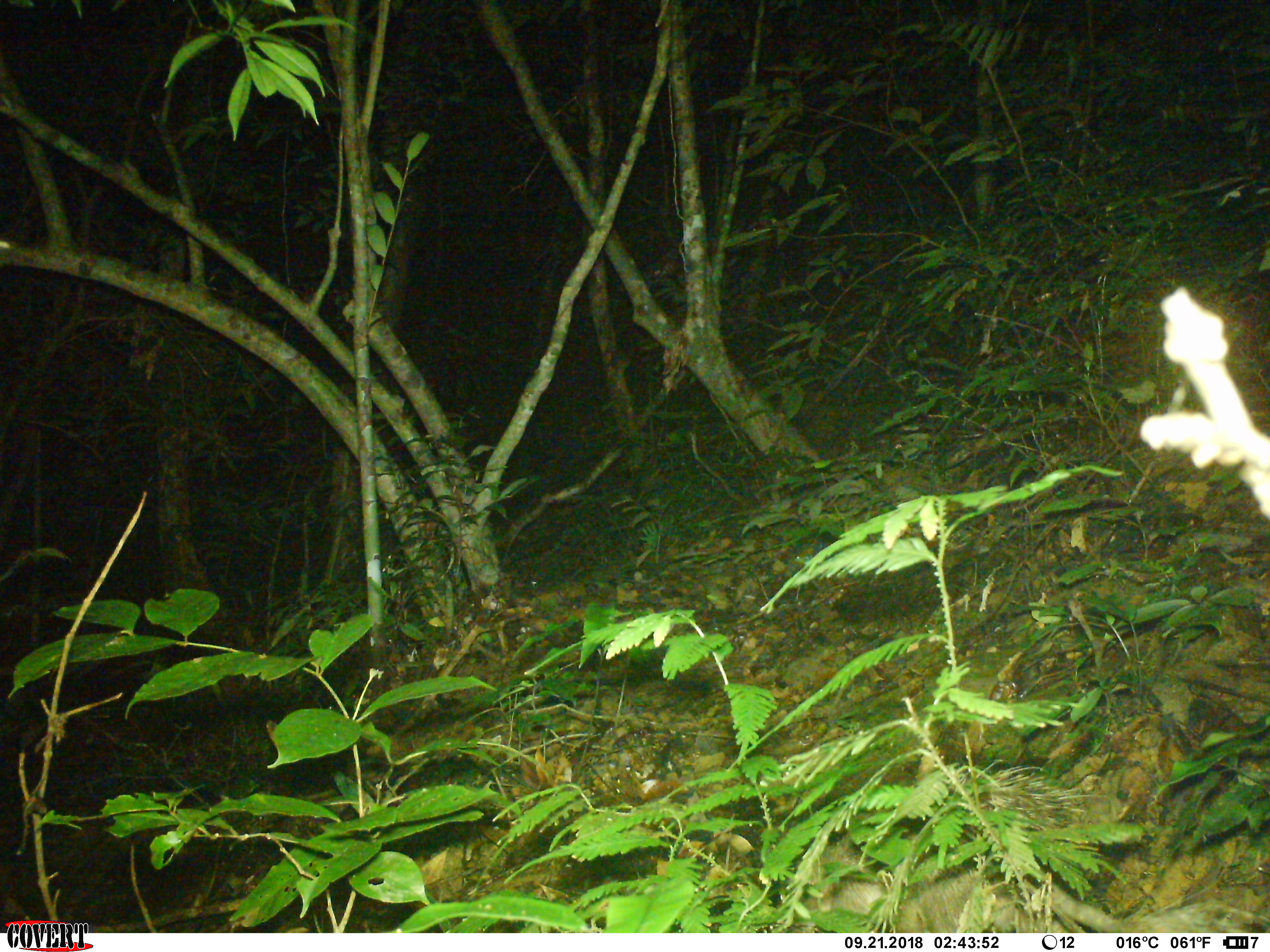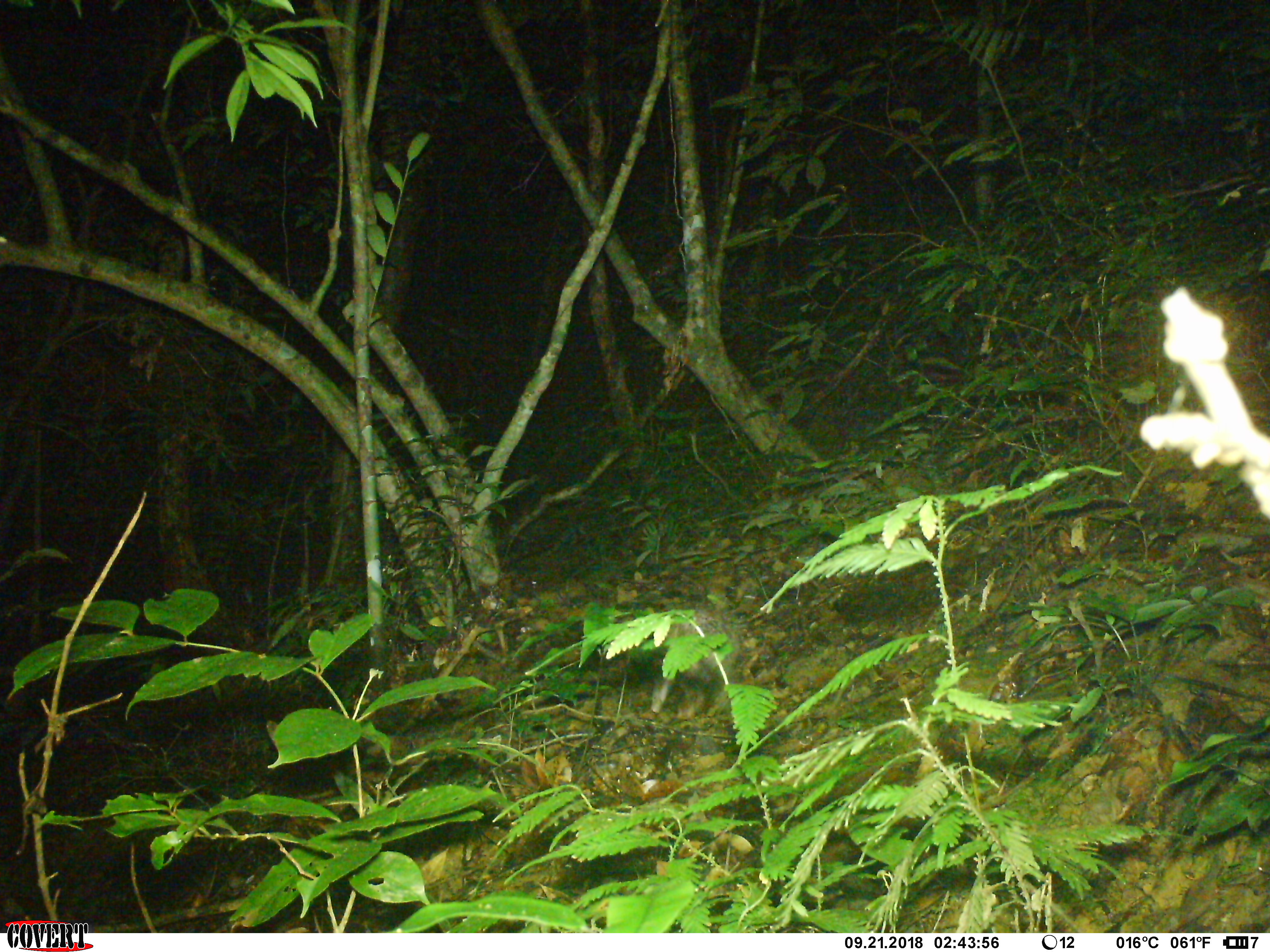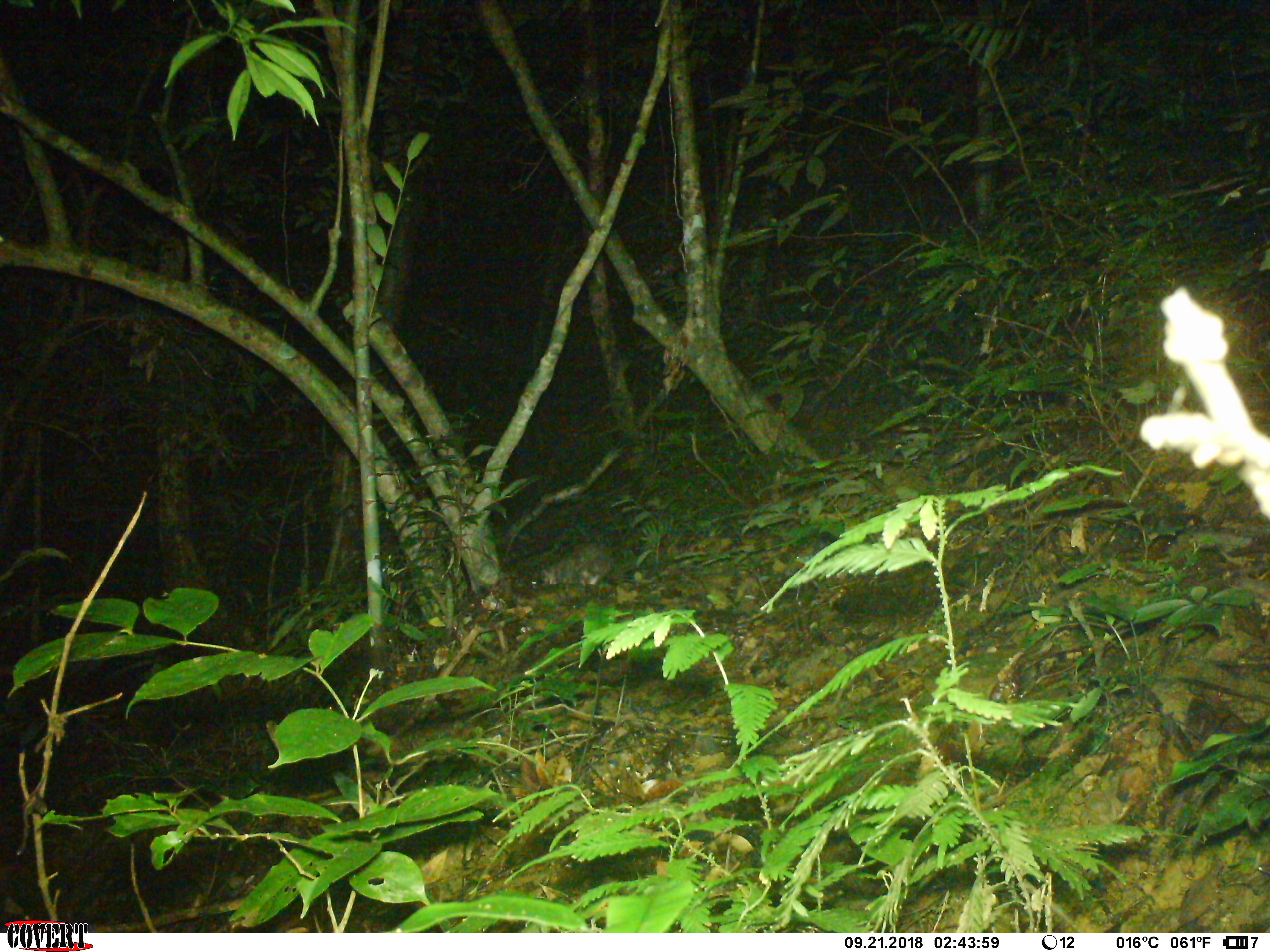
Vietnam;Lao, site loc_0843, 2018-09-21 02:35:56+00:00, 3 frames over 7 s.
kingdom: Animalia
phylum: Chordata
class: Mammalia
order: Rodentia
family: Hystricidae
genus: Atherurus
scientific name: Atherurus macrourus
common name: asiatic brush-tailed porcupine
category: asiatic brush tailed porcupine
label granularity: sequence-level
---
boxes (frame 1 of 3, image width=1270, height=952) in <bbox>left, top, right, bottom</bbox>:
asiatic brush tailed porcupine: <bbox>780, 816, 1267, 932</bbox>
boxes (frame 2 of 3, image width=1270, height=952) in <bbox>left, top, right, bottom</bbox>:
asiatic brush tailed porcupine: <bbox>566, 599, 740, 714</bbox>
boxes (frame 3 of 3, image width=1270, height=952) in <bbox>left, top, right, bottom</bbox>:
asiatic brush tailed porcupine: <bbox>540, 542, 632, 585</bbox>